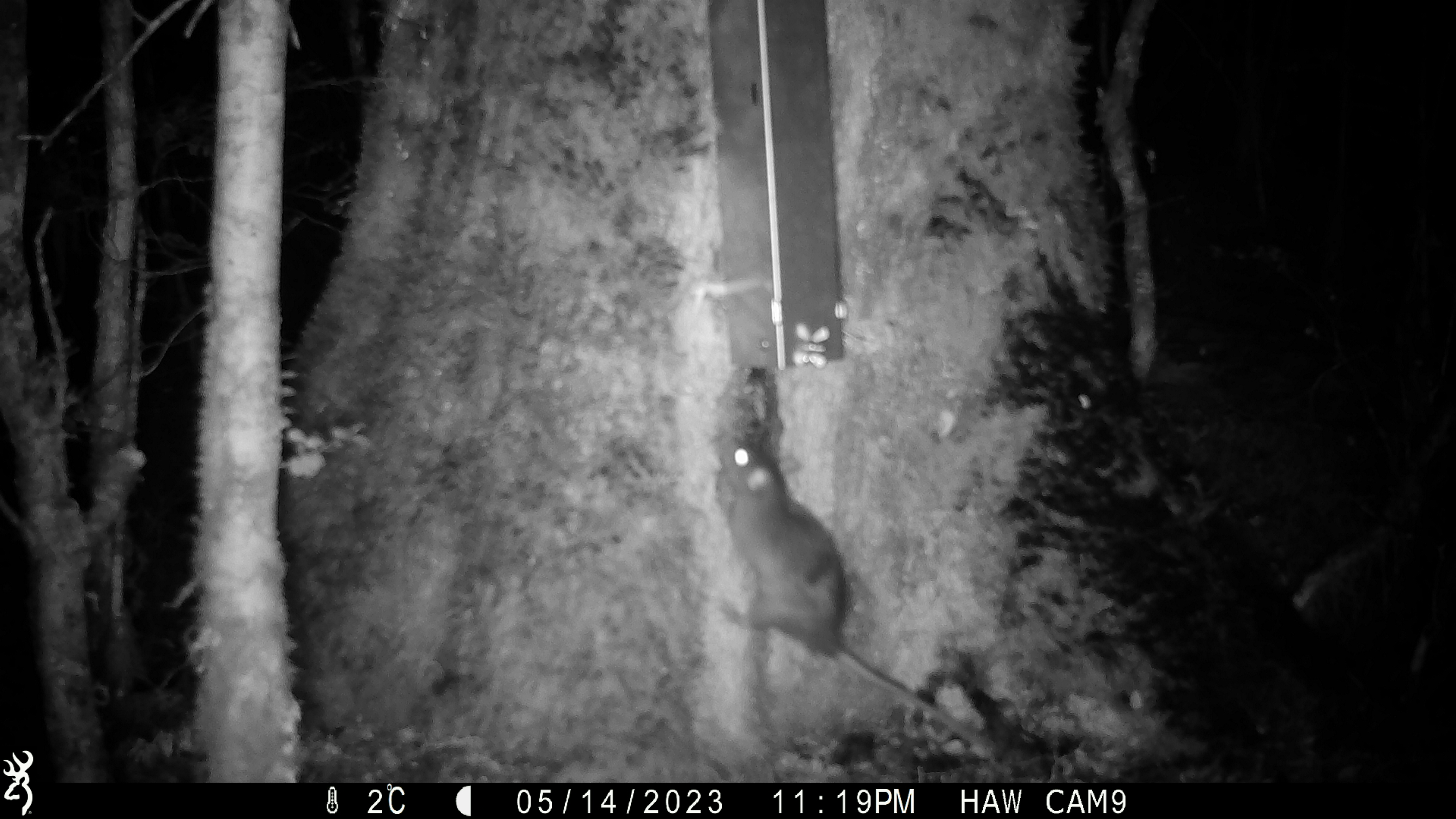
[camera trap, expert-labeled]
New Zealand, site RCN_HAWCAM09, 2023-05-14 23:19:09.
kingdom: Animalia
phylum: Chordata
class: Mammalia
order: Rodentia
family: Muridae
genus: Rattus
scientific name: Rattus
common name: rat